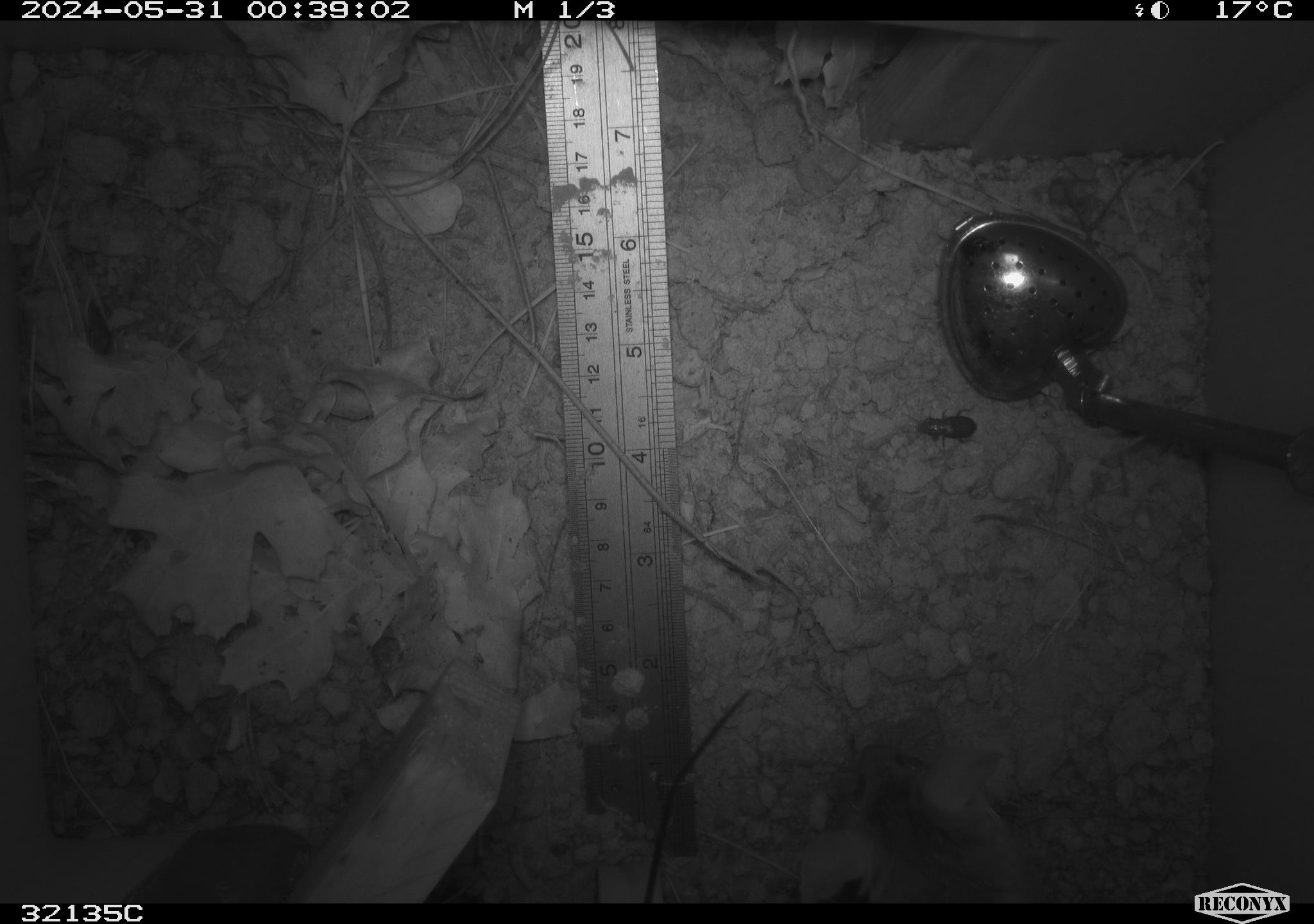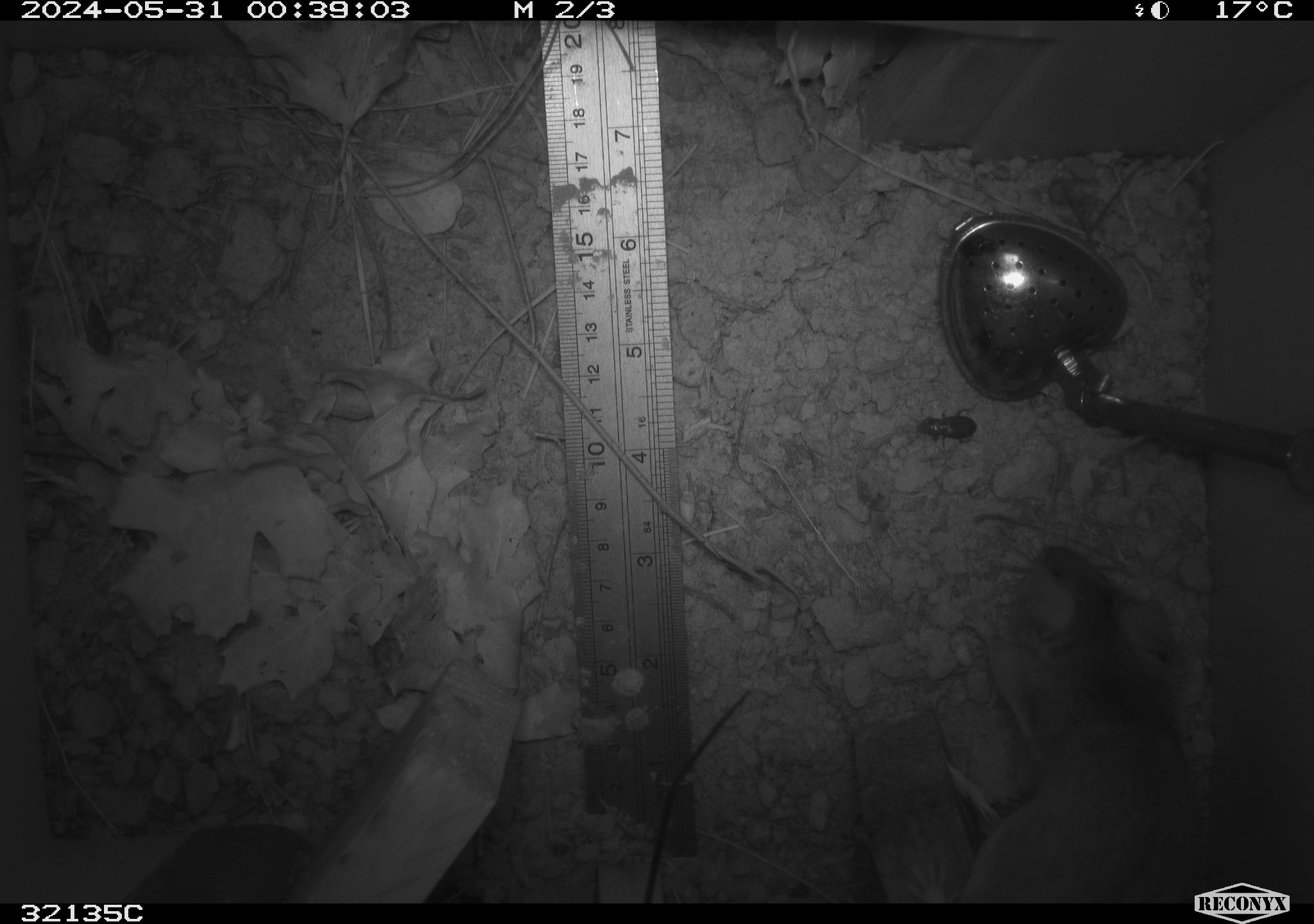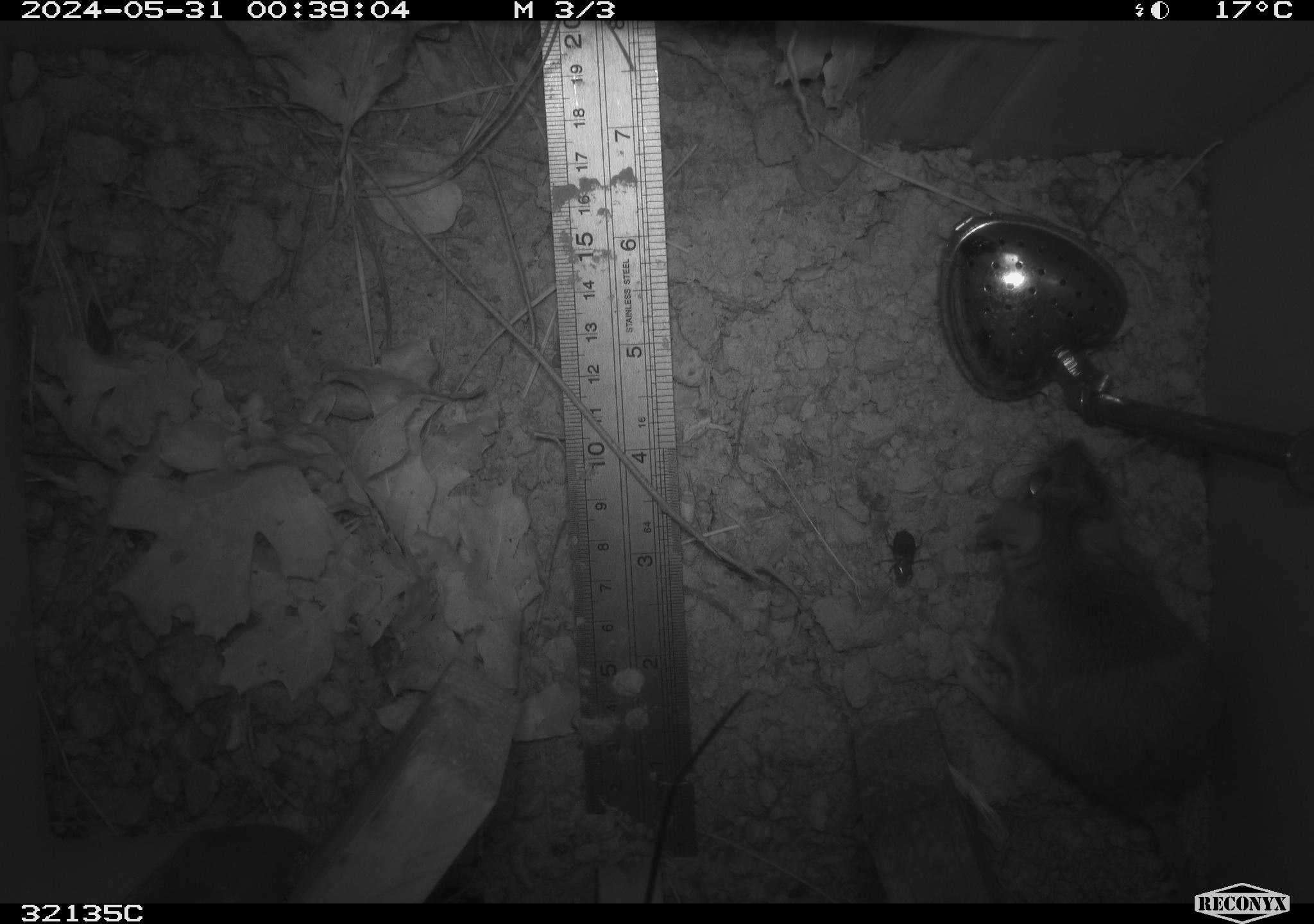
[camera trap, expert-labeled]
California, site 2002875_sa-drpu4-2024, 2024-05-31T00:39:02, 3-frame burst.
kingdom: Animalia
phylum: Chordata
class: Mammalia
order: Rodentia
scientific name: Rodentia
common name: rodent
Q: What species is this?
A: Rodent (Rodentia).